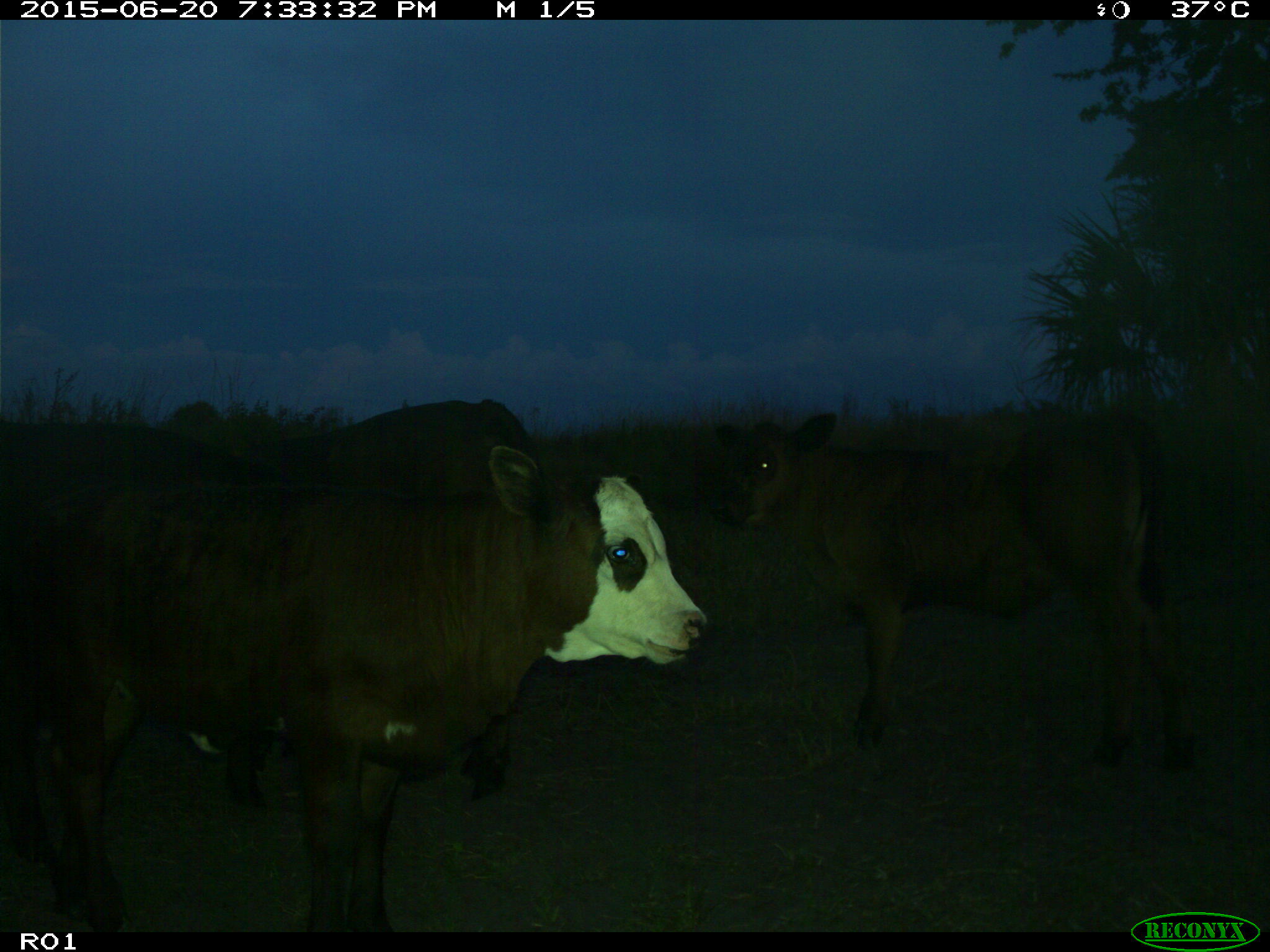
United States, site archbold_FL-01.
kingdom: Animalia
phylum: Chordata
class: Mammalia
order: Artiodactyla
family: Bovidae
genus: Bos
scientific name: Bos taurus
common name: domestic cow